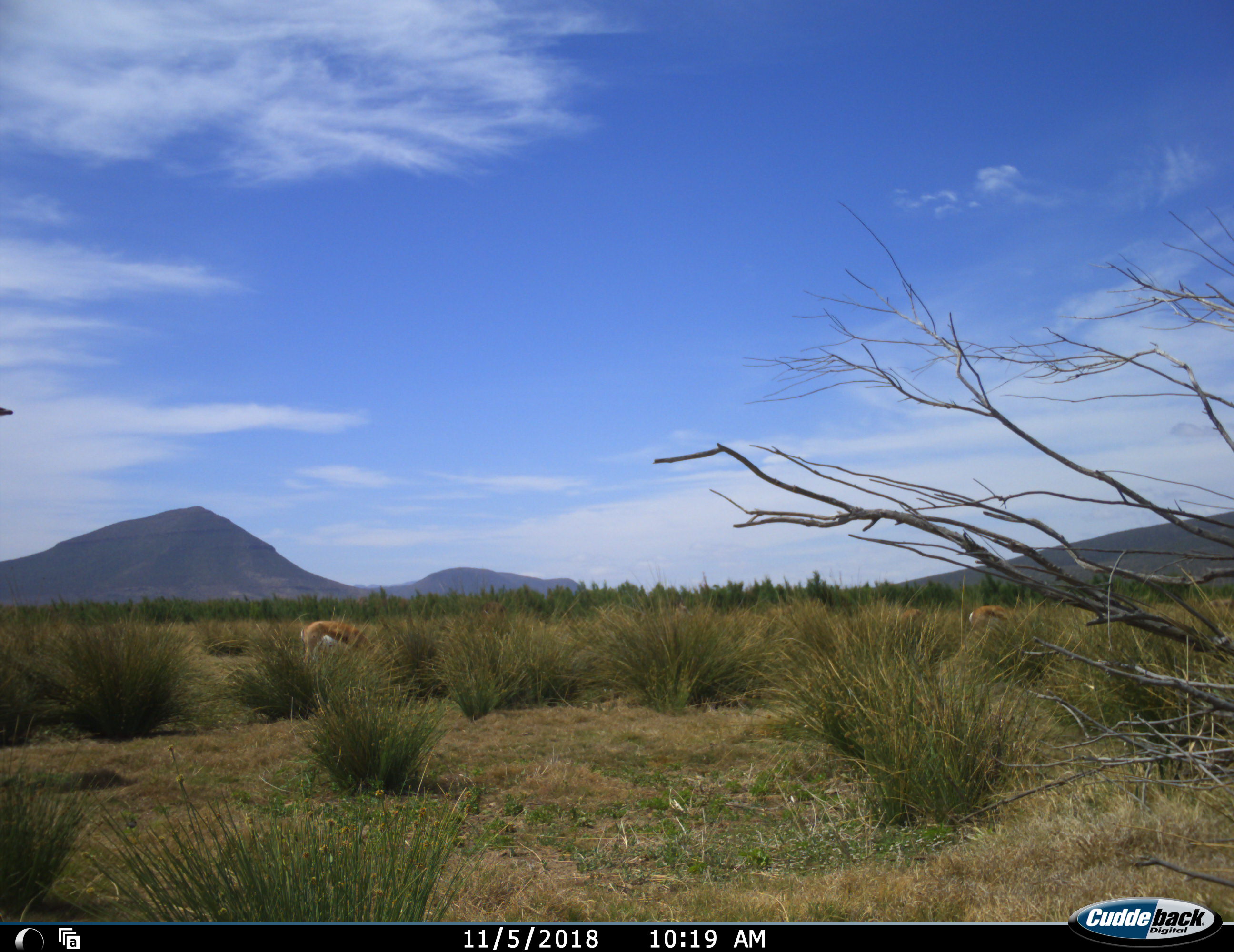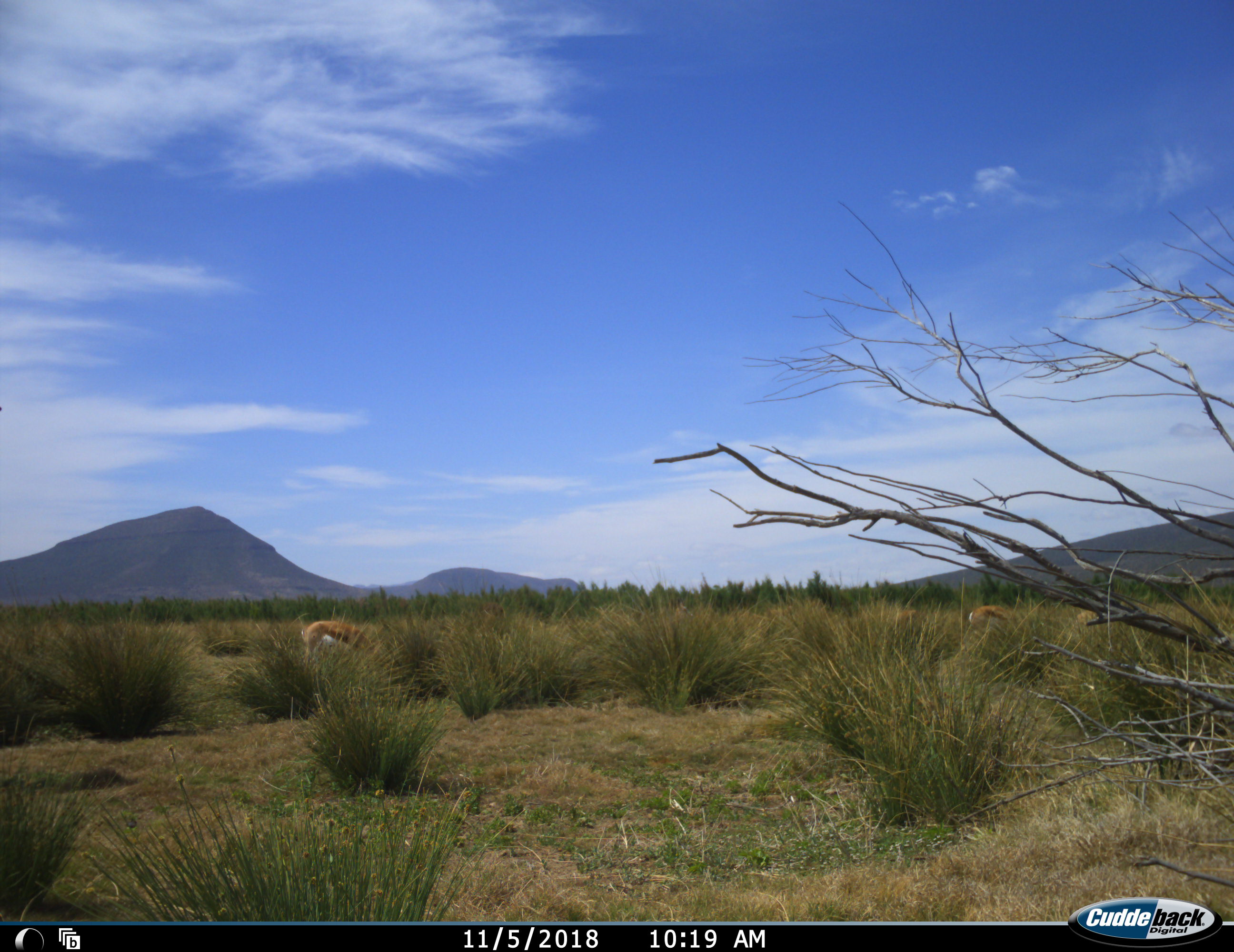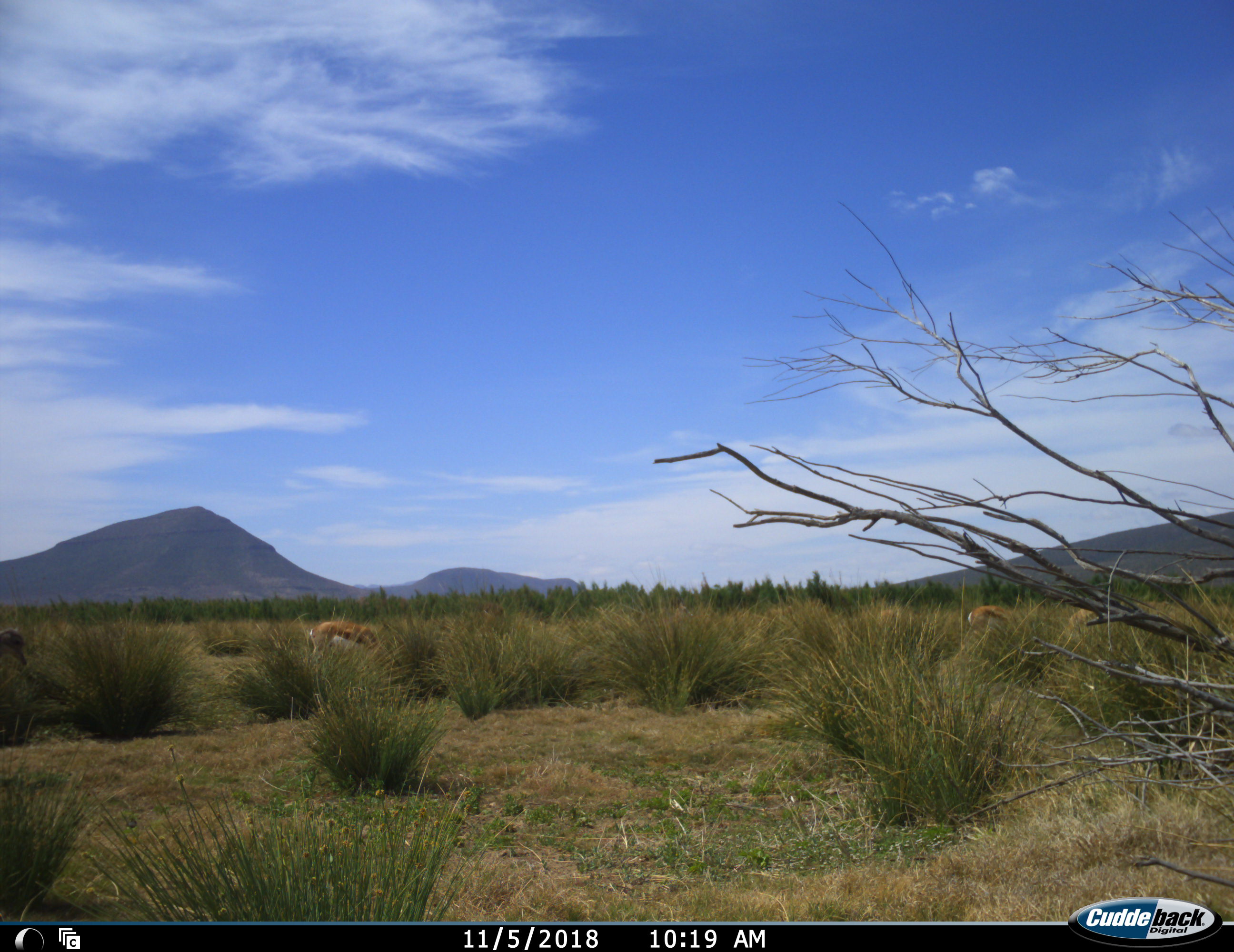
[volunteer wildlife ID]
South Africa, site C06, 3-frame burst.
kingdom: Animalia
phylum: Chordata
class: Mammalia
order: Artiodactyla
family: Bovidae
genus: Antidorcas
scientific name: Antidorcas marsupialis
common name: springbok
Springbok (Antidorcas marsupialis), count 4. Behavior (volunteer vote fractions): standing 62%, resting 0%, moving 62%, interacting 0%. Young present (vote fraction): 0%. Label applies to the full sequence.